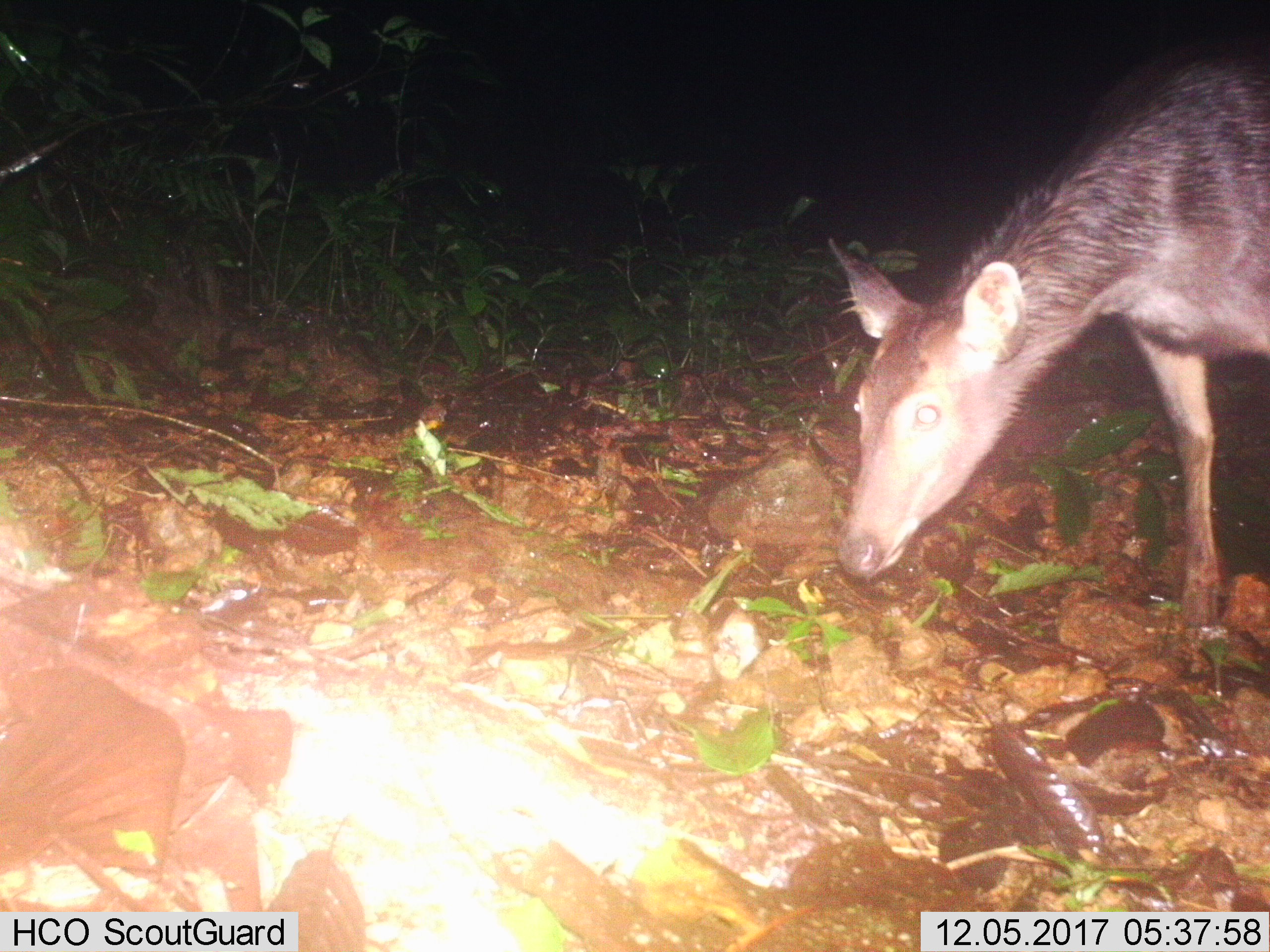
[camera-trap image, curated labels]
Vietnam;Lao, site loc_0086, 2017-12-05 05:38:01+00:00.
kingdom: Animalia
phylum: Chordata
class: Mammalia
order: Artiodactyla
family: Cervidae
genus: Rusa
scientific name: Rusa unicolor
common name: sambar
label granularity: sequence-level